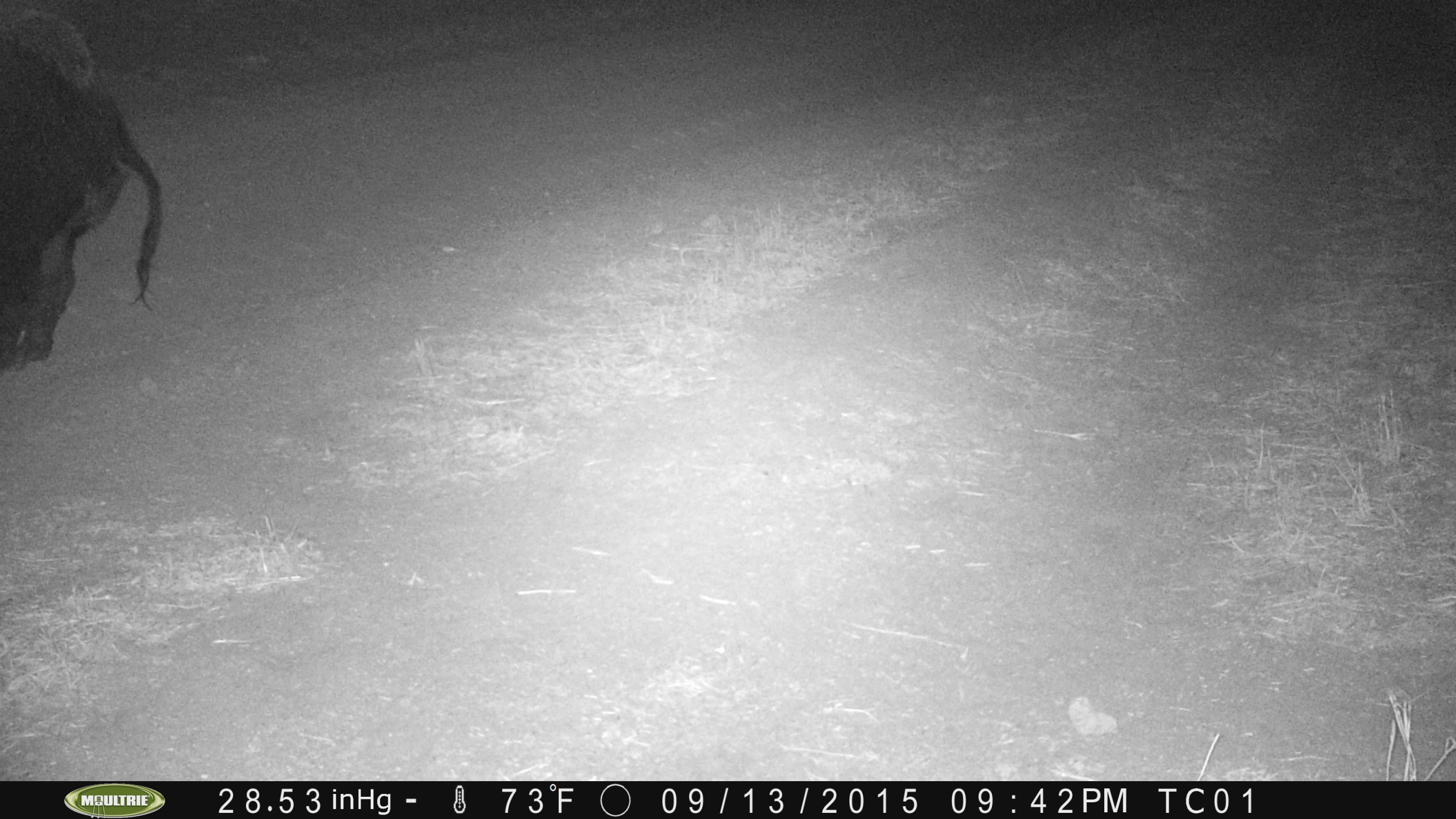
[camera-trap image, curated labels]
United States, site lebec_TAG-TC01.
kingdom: Animalia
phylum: Chordata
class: Mammalia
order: Artiodactyla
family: Suidae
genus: Sus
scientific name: Sus scrofa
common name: wild boar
Sus scrofa (wild boar).